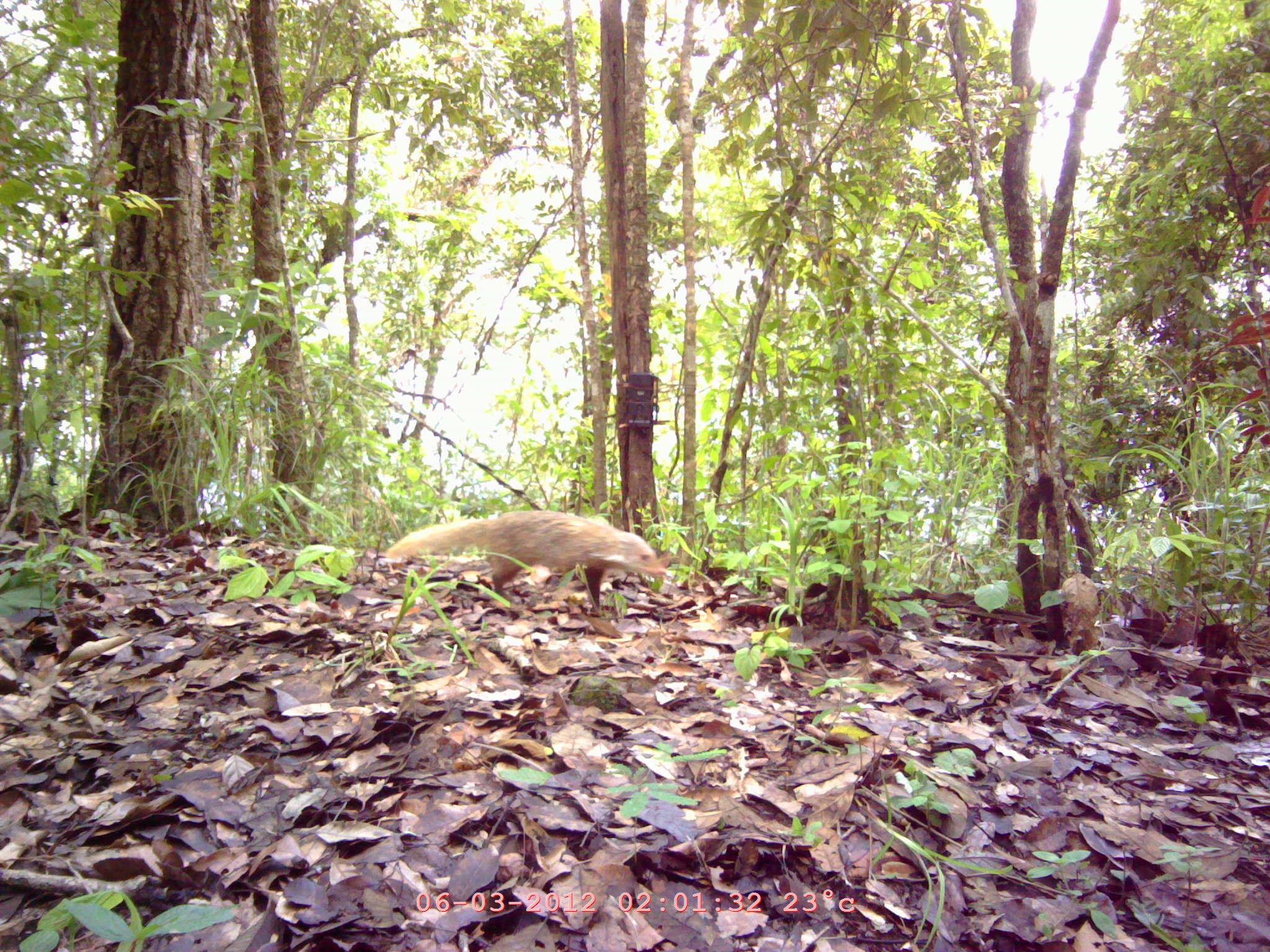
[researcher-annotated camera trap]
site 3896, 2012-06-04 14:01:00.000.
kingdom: Animalia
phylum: Chordata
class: Mammalia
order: Carnivora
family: Herpestidae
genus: Urva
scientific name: Urva urva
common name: crab-eating mongoose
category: herpestes urva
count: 1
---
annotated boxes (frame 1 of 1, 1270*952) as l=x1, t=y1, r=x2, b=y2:
herpestes urva: l=385, t=509, r=664, b=615